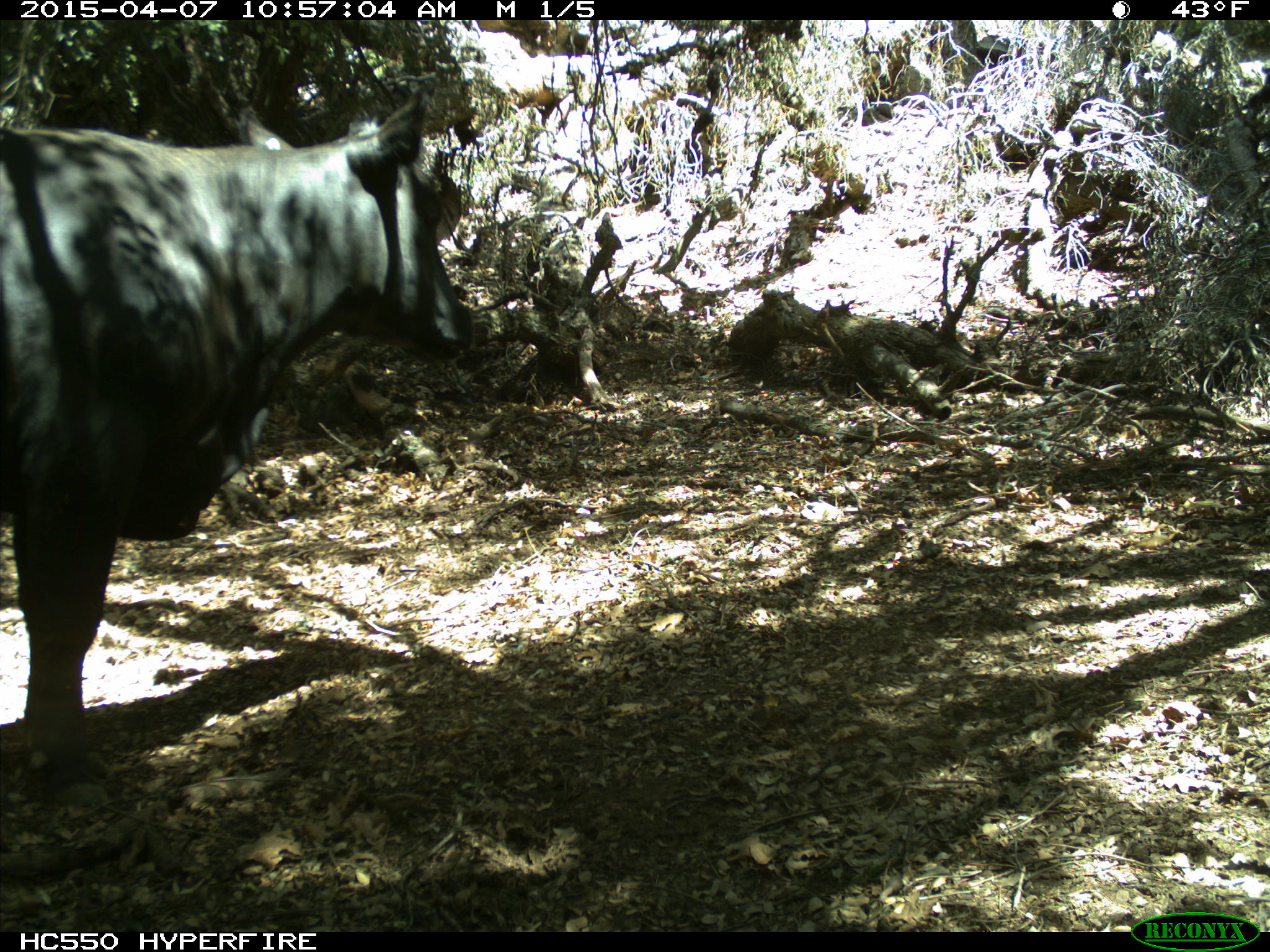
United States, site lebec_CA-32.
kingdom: Animalia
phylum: Chordata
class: Mammalia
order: Artiodactyla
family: Bovidae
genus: Bos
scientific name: Bos taurus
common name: domestic cow